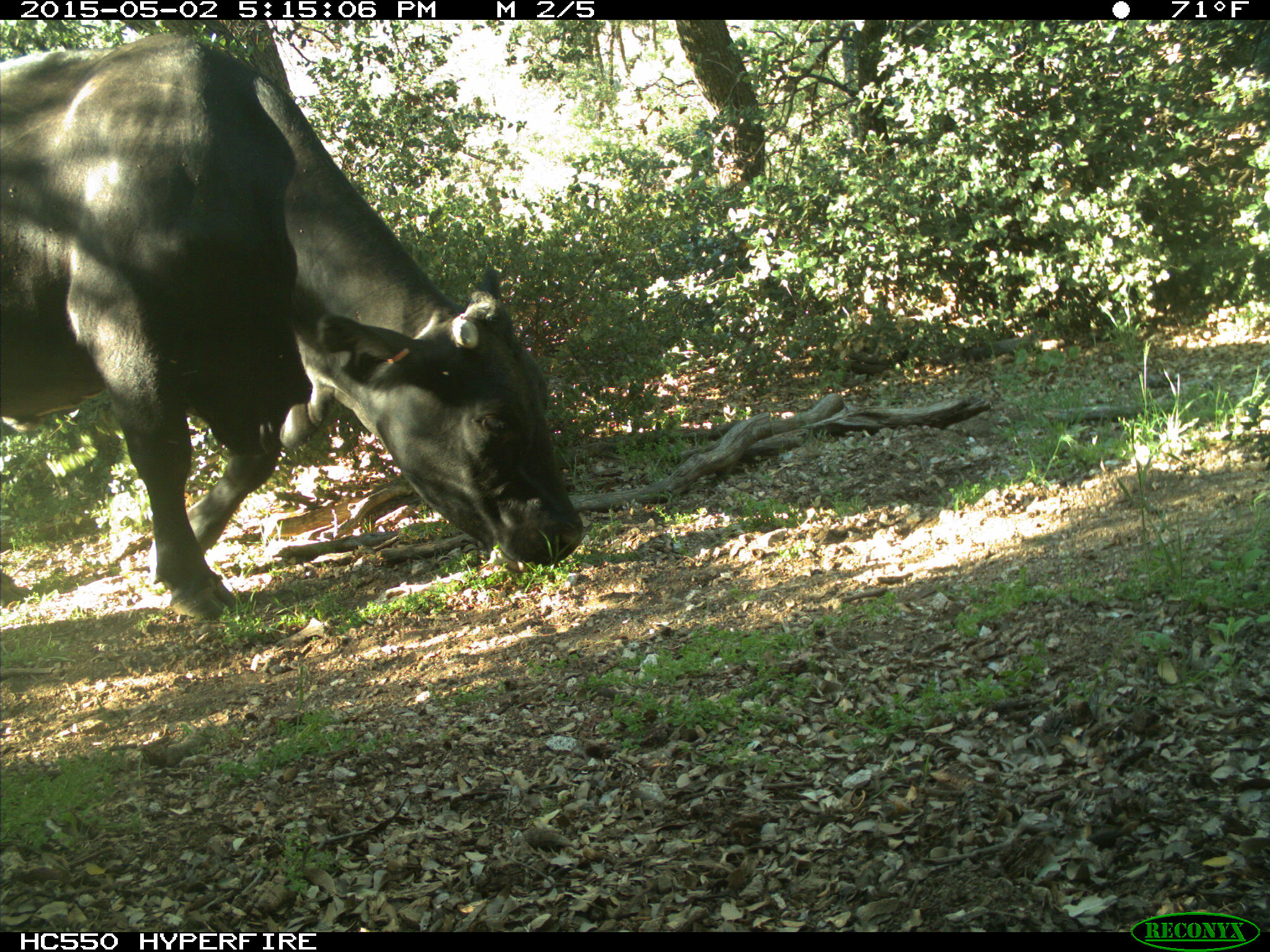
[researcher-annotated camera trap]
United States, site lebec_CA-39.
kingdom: Animalia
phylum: Chordata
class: Mammalia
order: Artiodactyla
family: Bovidae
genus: Bos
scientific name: Bos taurus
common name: domestic cow